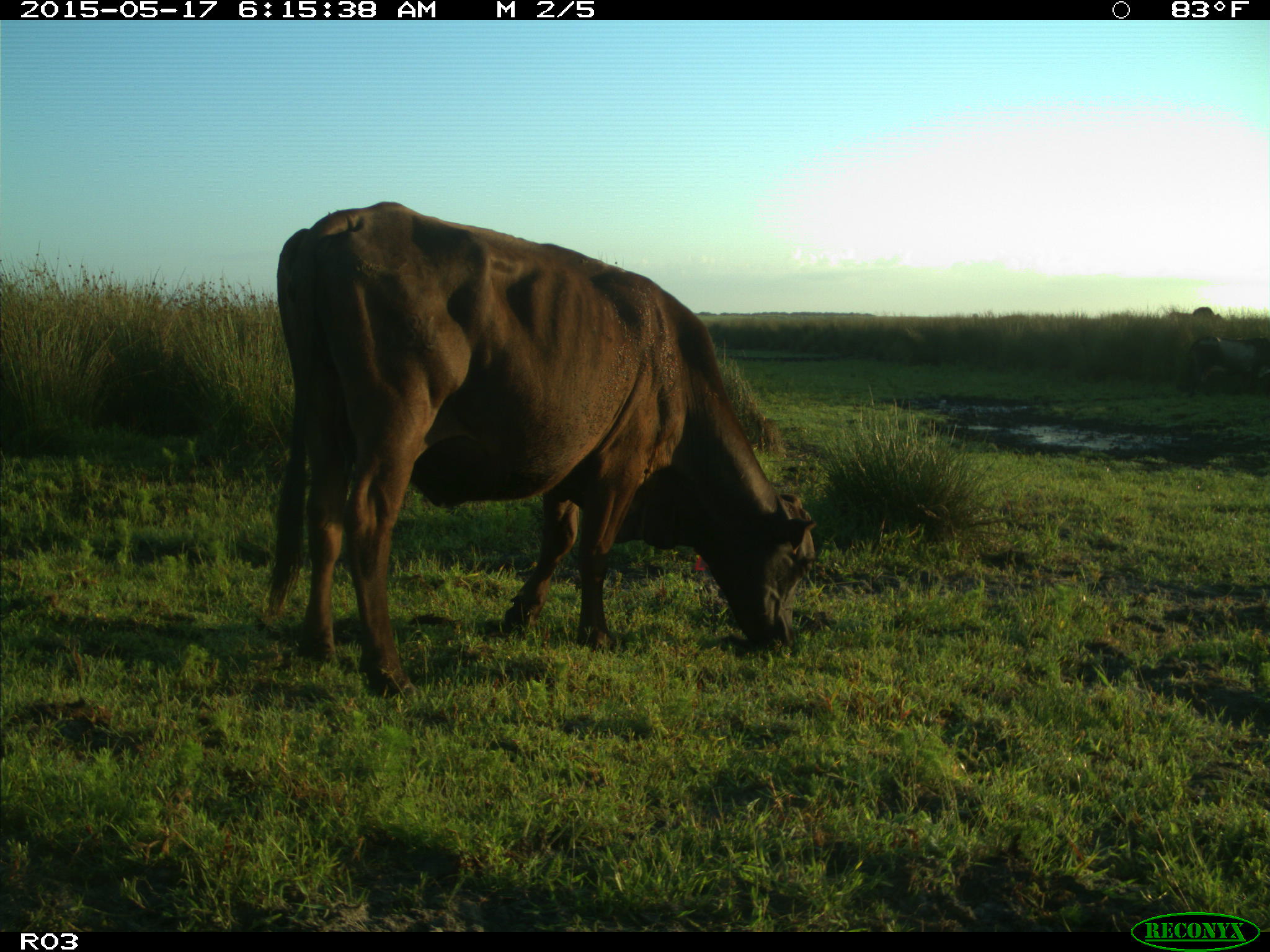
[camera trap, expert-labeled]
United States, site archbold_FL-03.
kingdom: Animalia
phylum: Chordata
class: Mammalia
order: Artiodactyla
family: Bovidae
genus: Bos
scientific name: Bos taurus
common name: domestic cow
Bos taurus (domestic cow).